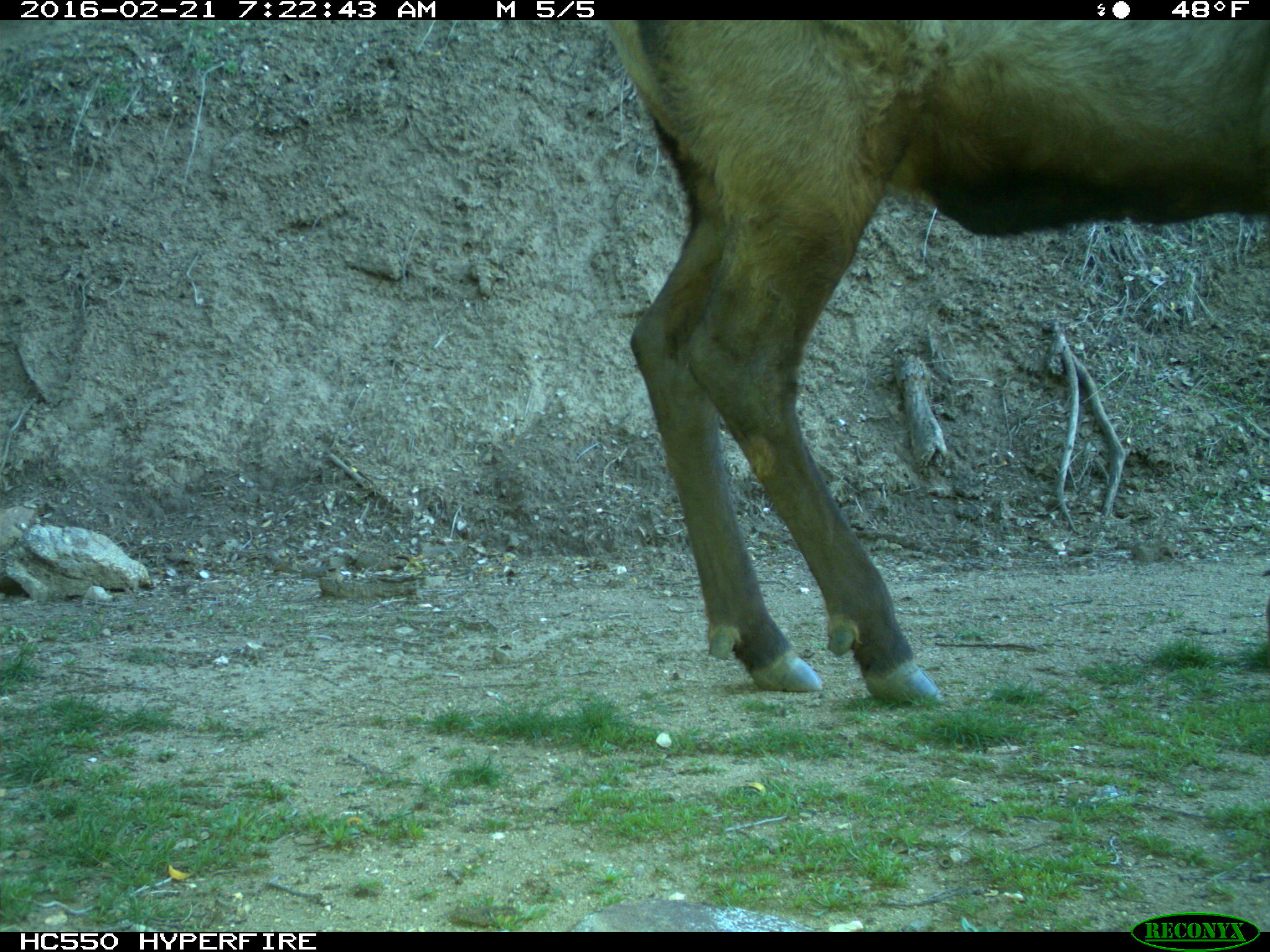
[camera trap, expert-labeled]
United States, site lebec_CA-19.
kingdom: Animalia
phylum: Chordata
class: Mammalia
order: Artiodactyla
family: Cervidae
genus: Cervus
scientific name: Cervus canadensis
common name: elk